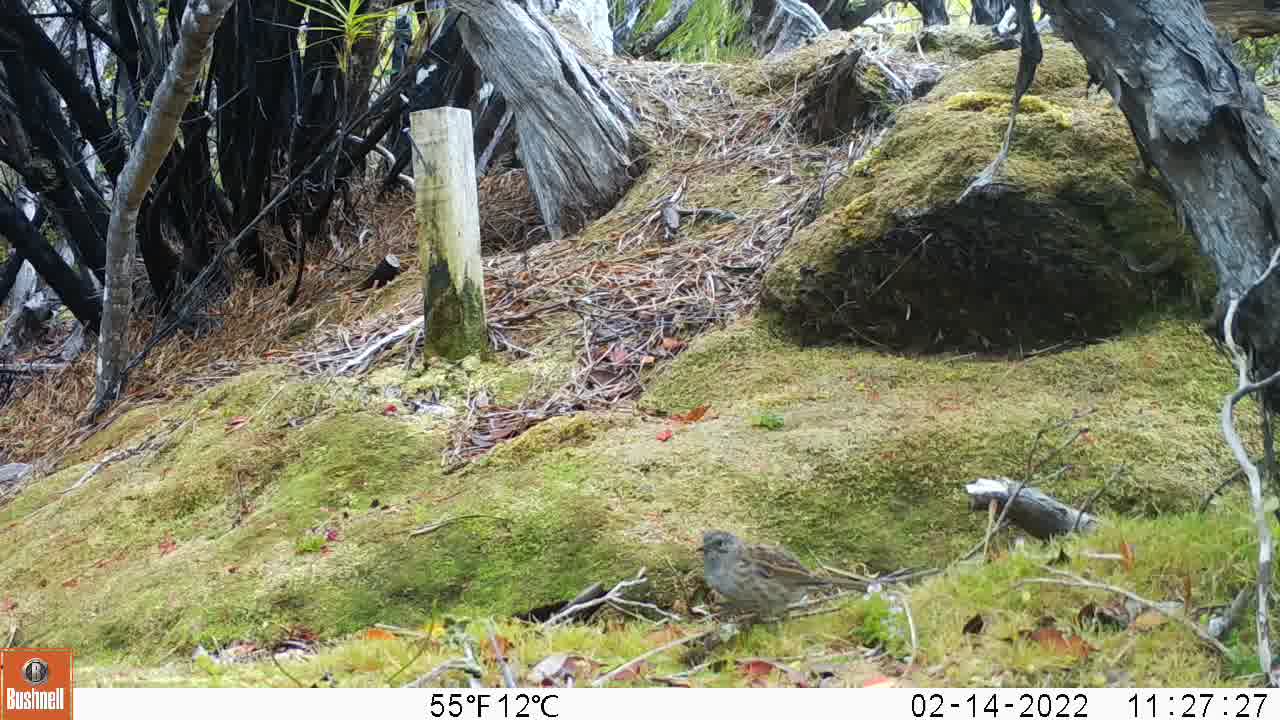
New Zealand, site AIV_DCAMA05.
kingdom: Animalia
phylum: Chordata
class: Aves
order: Passeriformes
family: Prunellidae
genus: Prunella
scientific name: Prunella modularis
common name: dunnock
Dunnock (Prunella modularis).